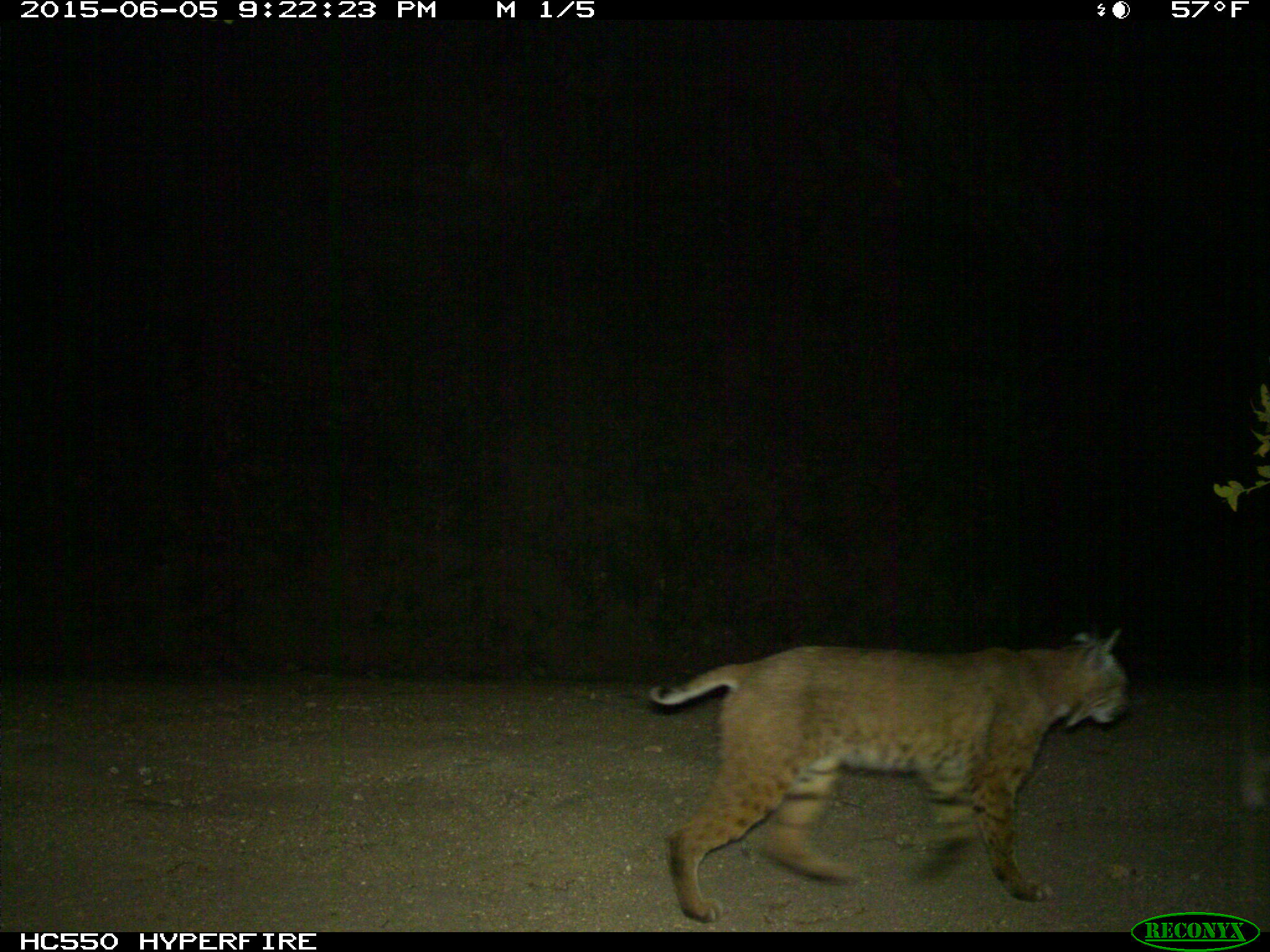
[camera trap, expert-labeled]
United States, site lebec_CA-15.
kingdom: Animalia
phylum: Chordata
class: Mammalia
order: Carnivora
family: Felidae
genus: Lynx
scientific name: Lynx rufus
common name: bobcat